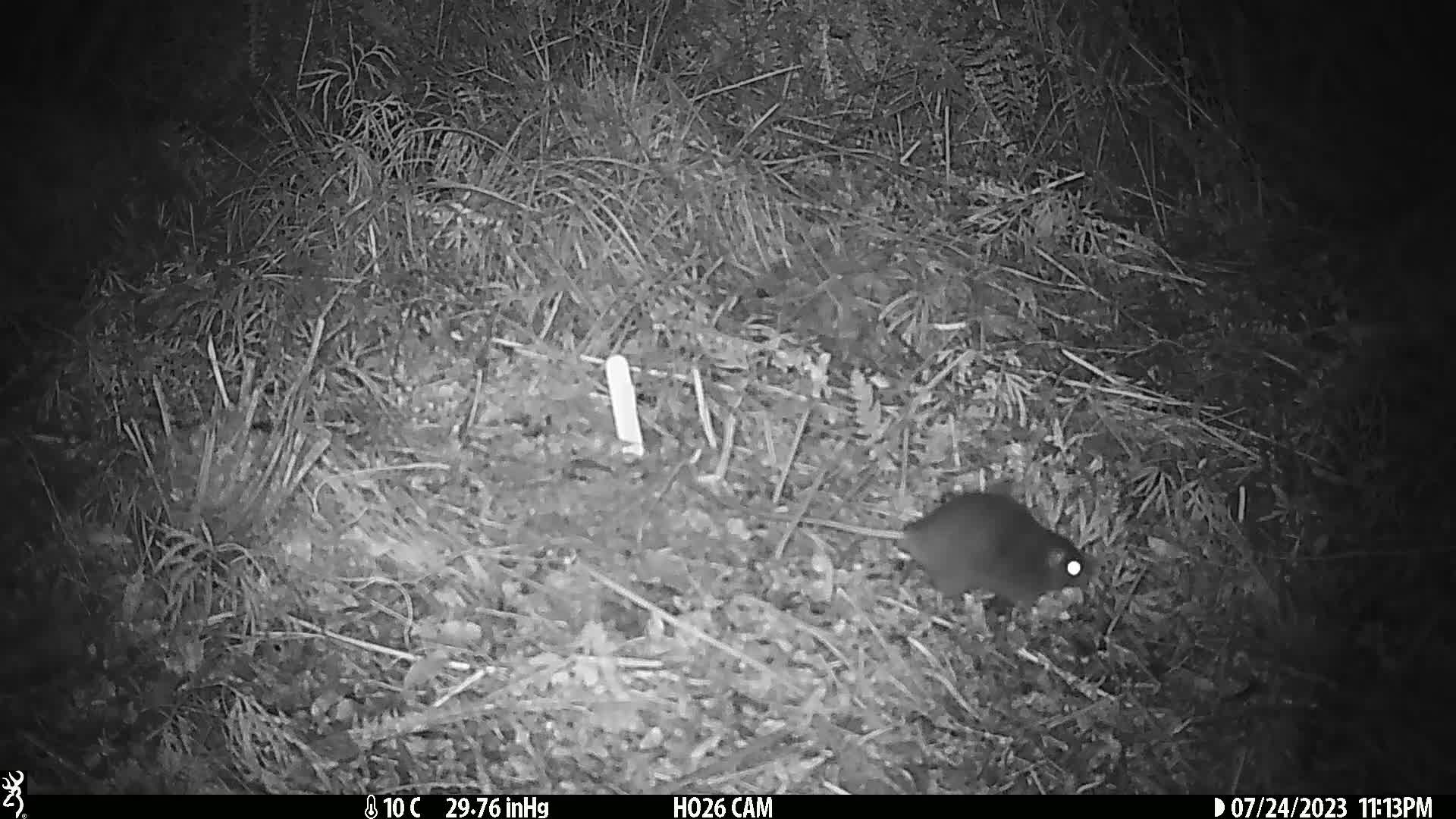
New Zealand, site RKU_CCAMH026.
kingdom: Animalia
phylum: Chordata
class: Mammalia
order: Rodentia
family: Muridae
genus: Rattus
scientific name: Rattus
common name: rat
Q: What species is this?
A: Rat (Rattus).